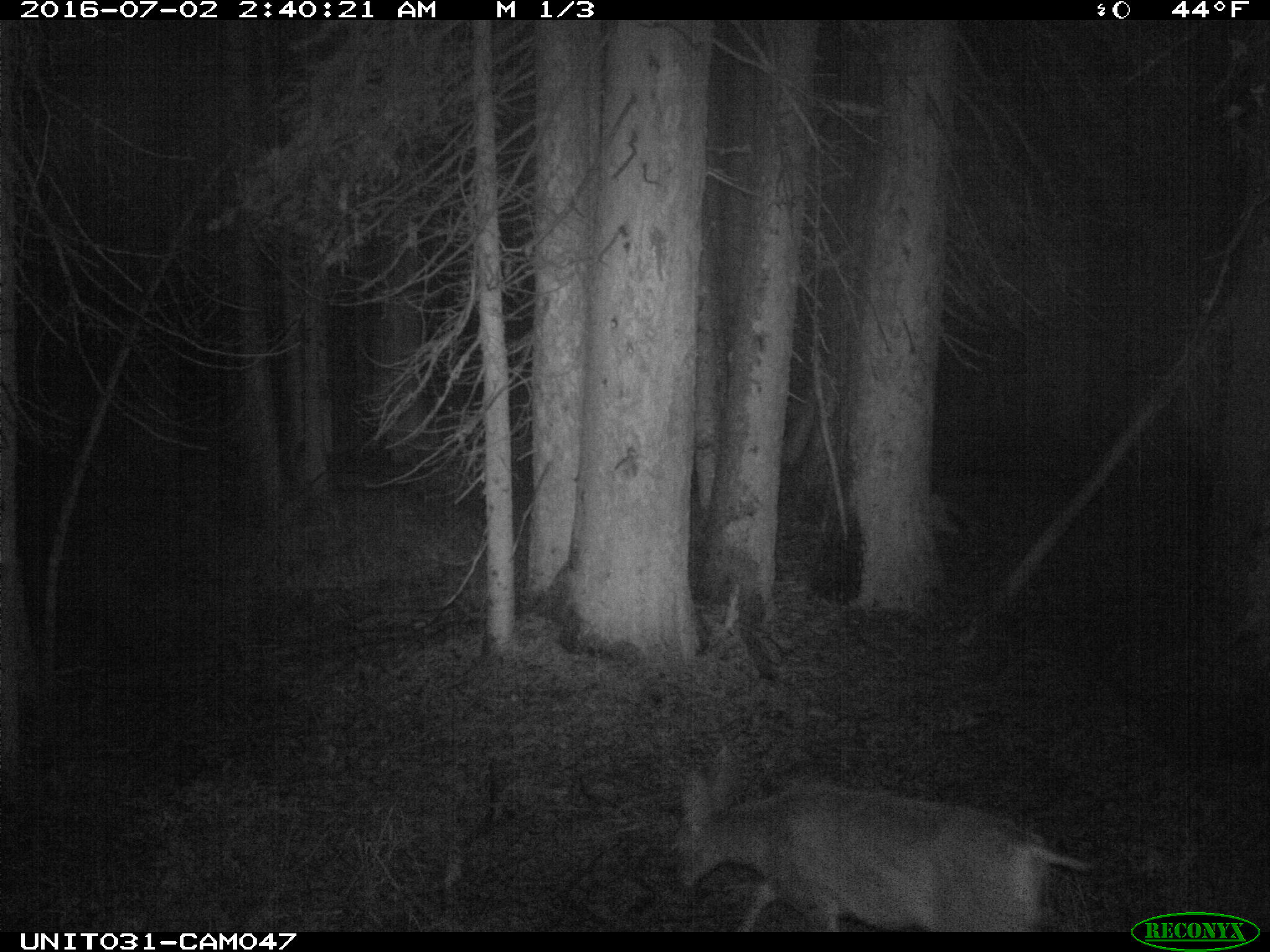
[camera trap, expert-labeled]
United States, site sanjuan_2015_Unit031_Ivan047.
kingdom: Animalia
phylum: Chordata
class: Mammalia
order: Artiodactyla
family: Cervidae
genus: Odocoileus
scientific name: Odocoileus hemionus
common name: mule deer